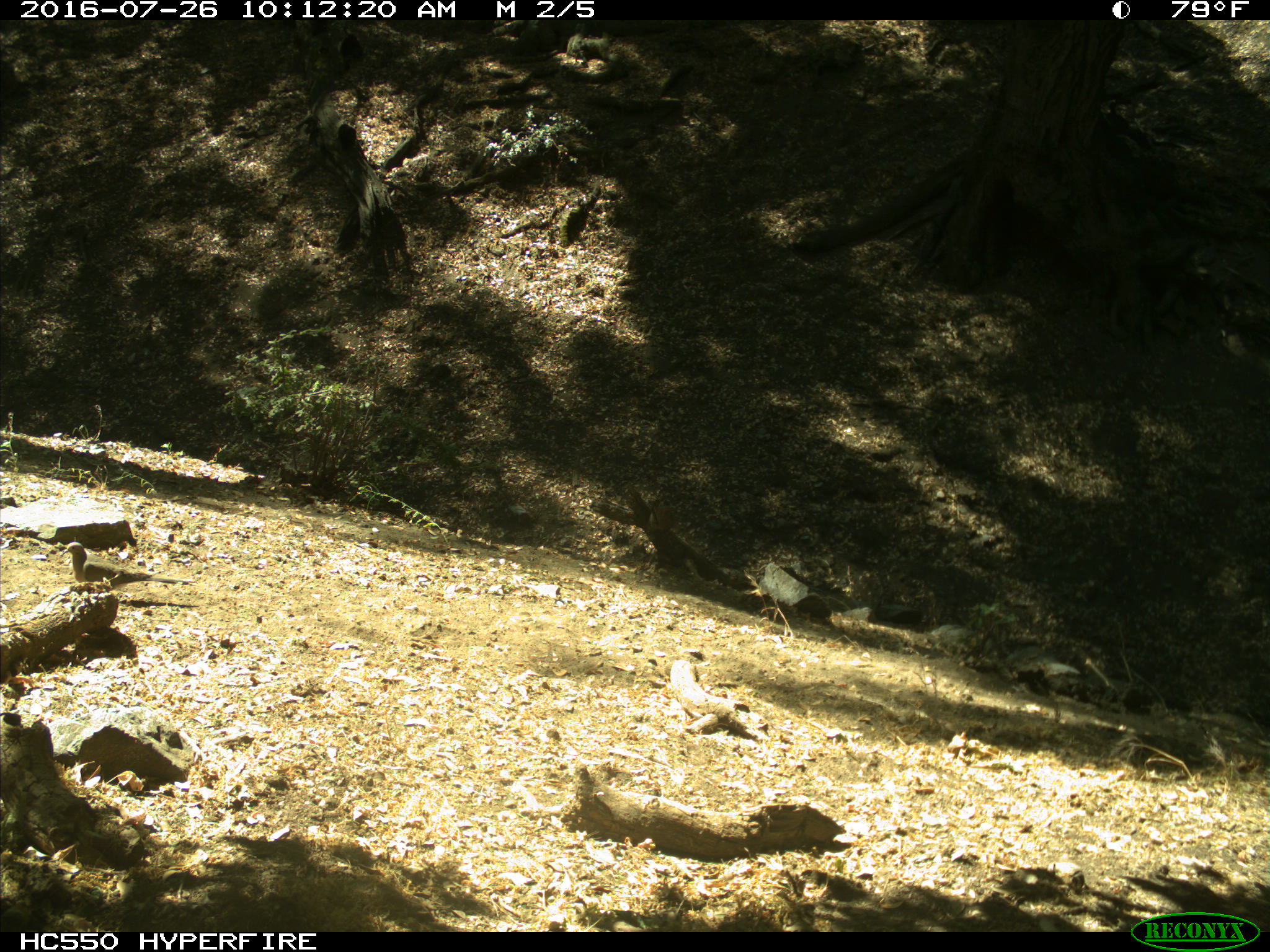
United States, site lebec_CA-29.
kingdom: Animalia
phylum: Chordata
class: Aves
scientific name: Aves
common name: birds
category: unidentified bird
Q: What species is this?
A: Unidentified bird (birds) (Aves).